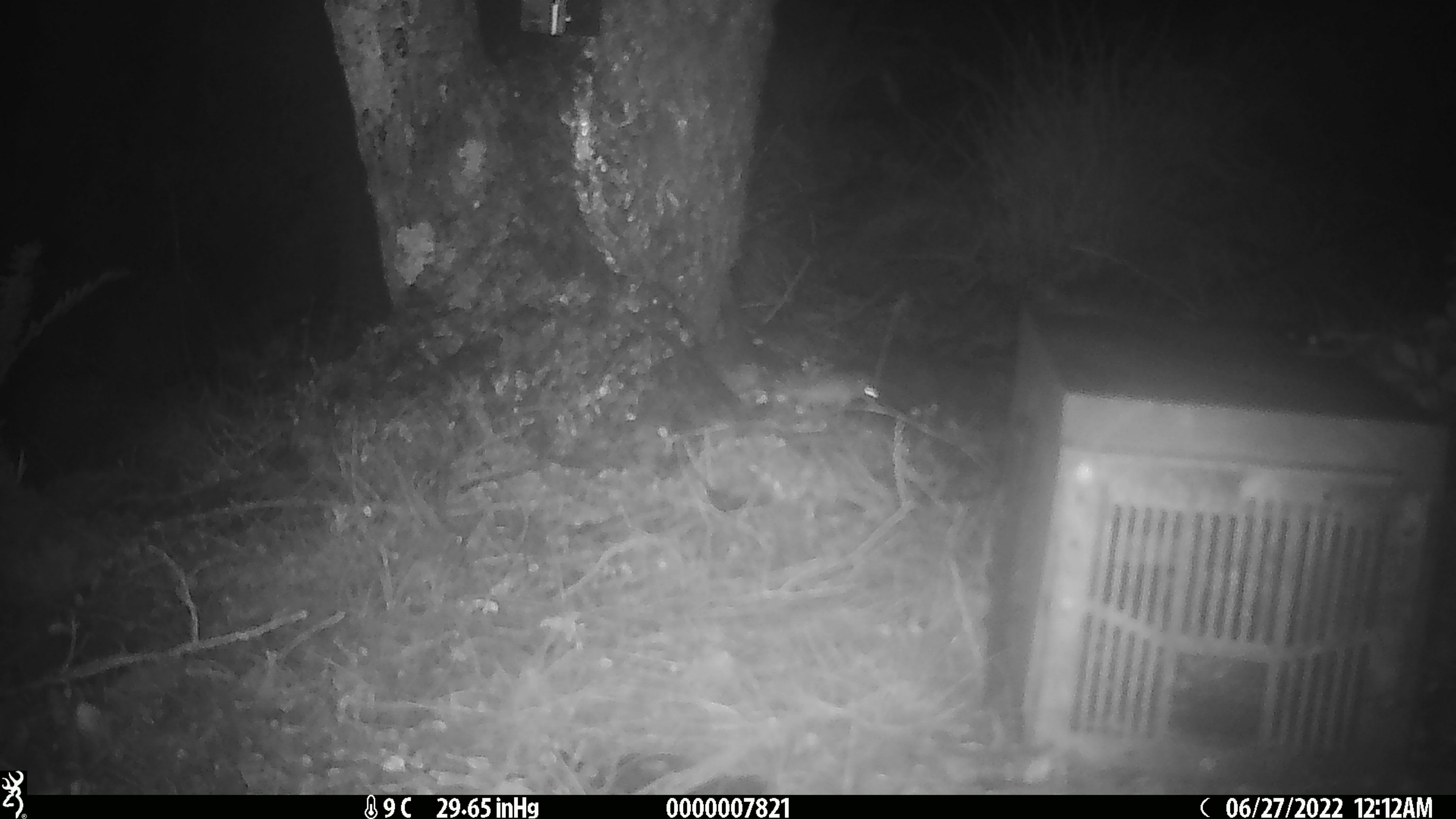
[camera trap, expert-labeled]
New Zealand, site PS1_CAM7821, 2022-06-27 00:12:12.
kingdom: Animalia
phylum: Chordata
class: Mammalia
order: Rodentia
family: Muridae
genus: Mus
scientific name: Mus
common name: mouse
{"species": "mouse (Mus)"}